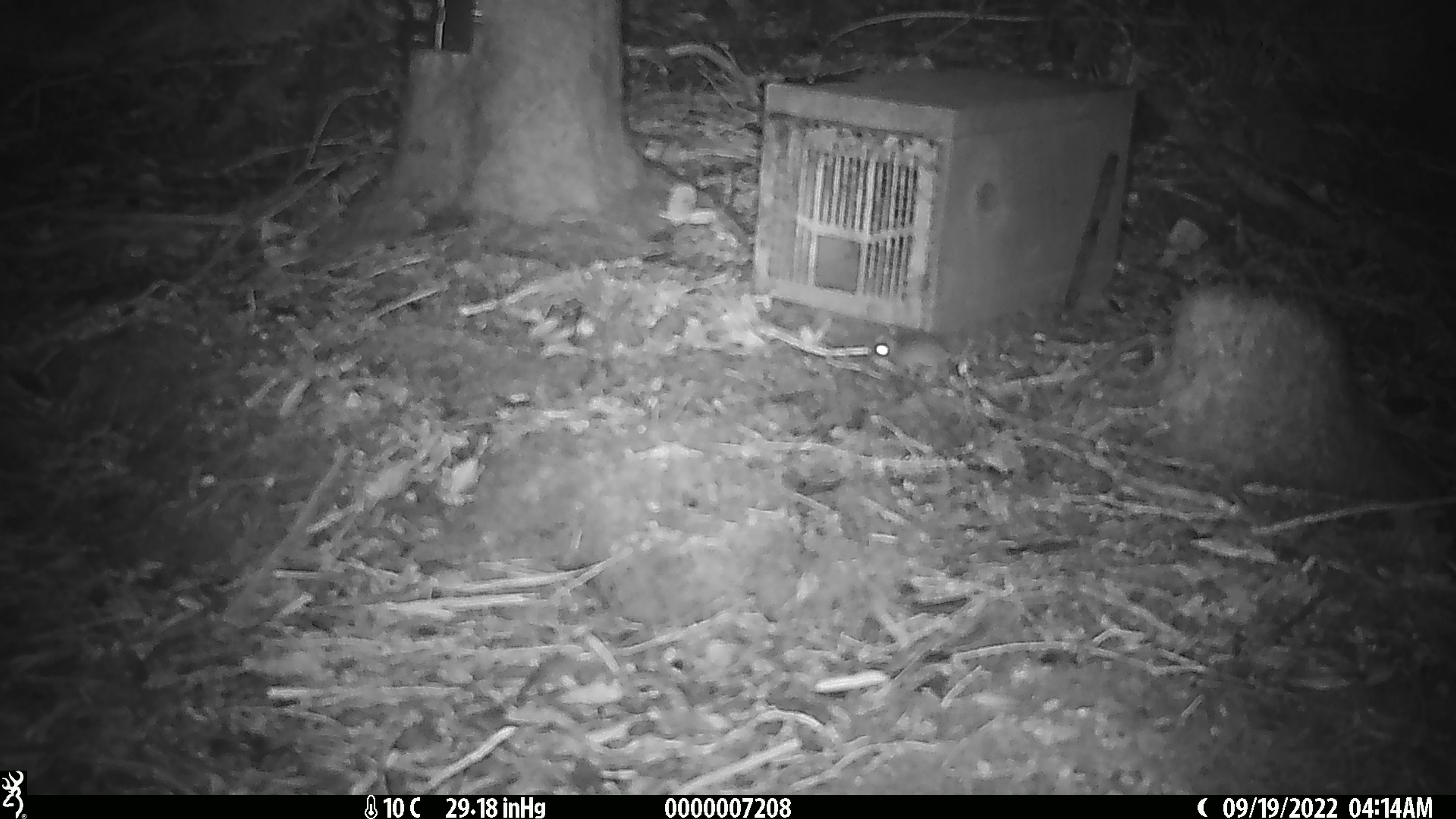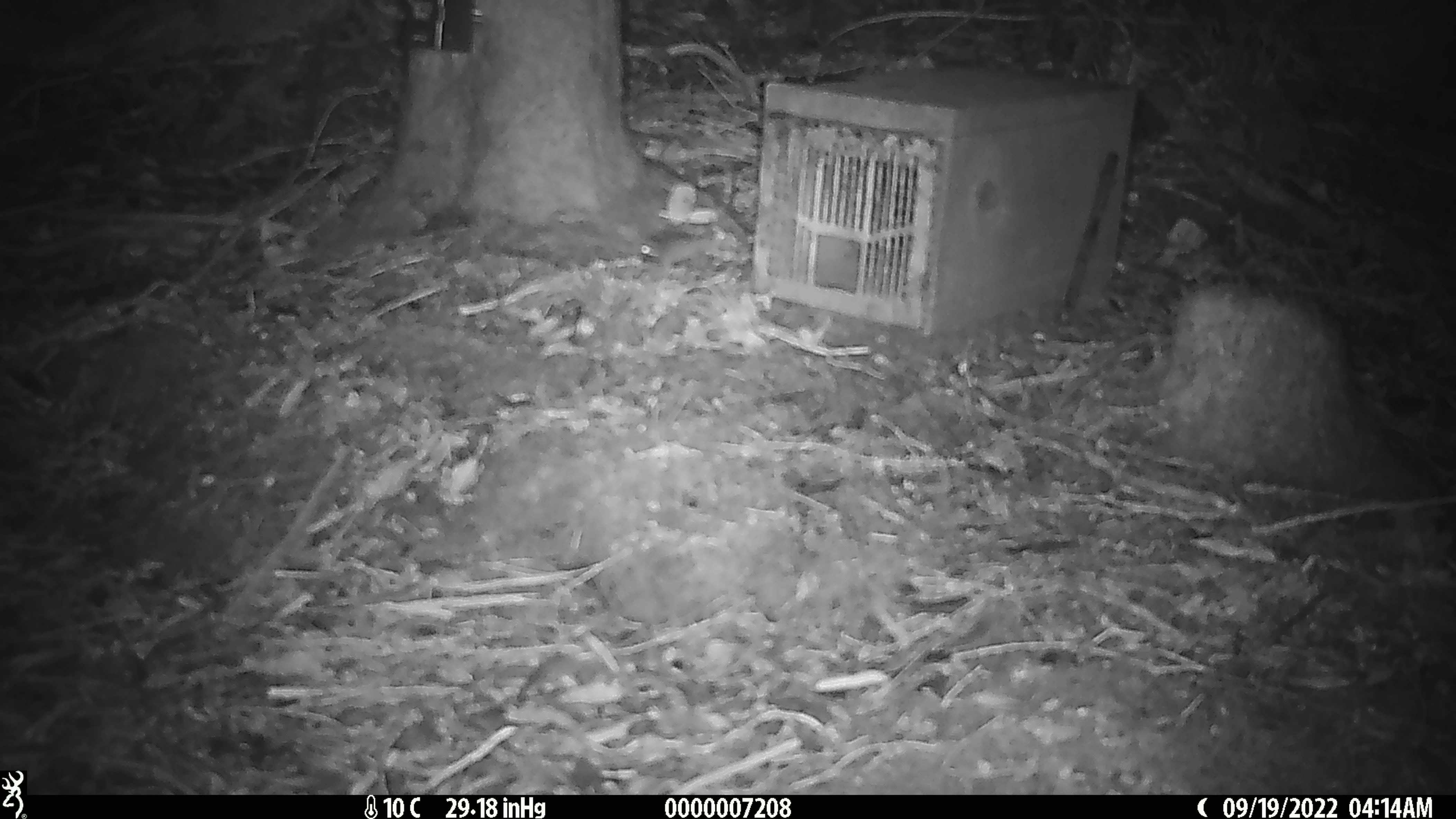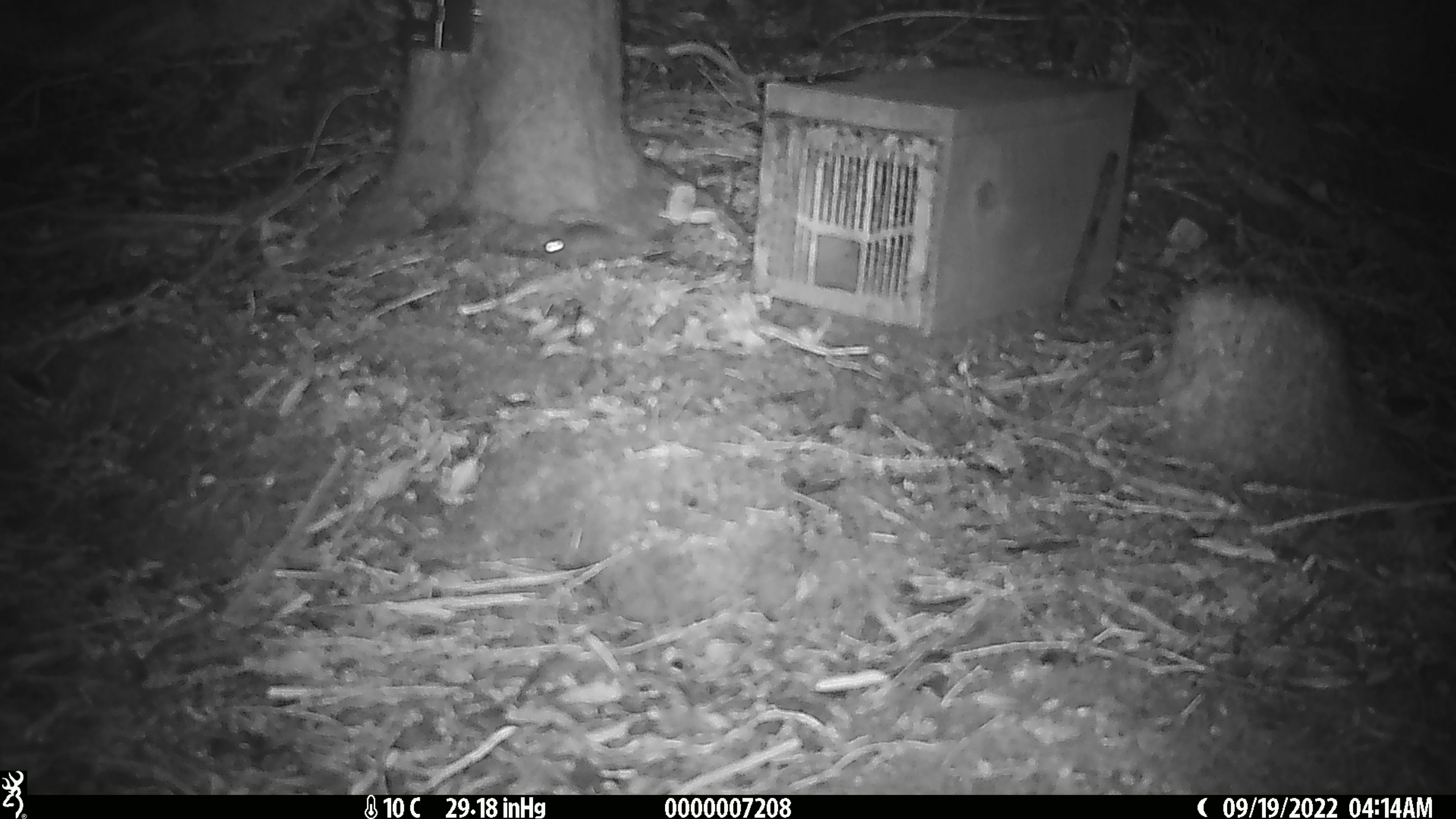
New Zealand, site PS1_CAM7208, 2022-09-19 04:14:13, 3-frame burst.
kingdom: Animalia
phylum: Chordata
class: Mammalia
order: Rodentia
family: Muridae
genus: Mus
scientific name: Mus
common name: mouse